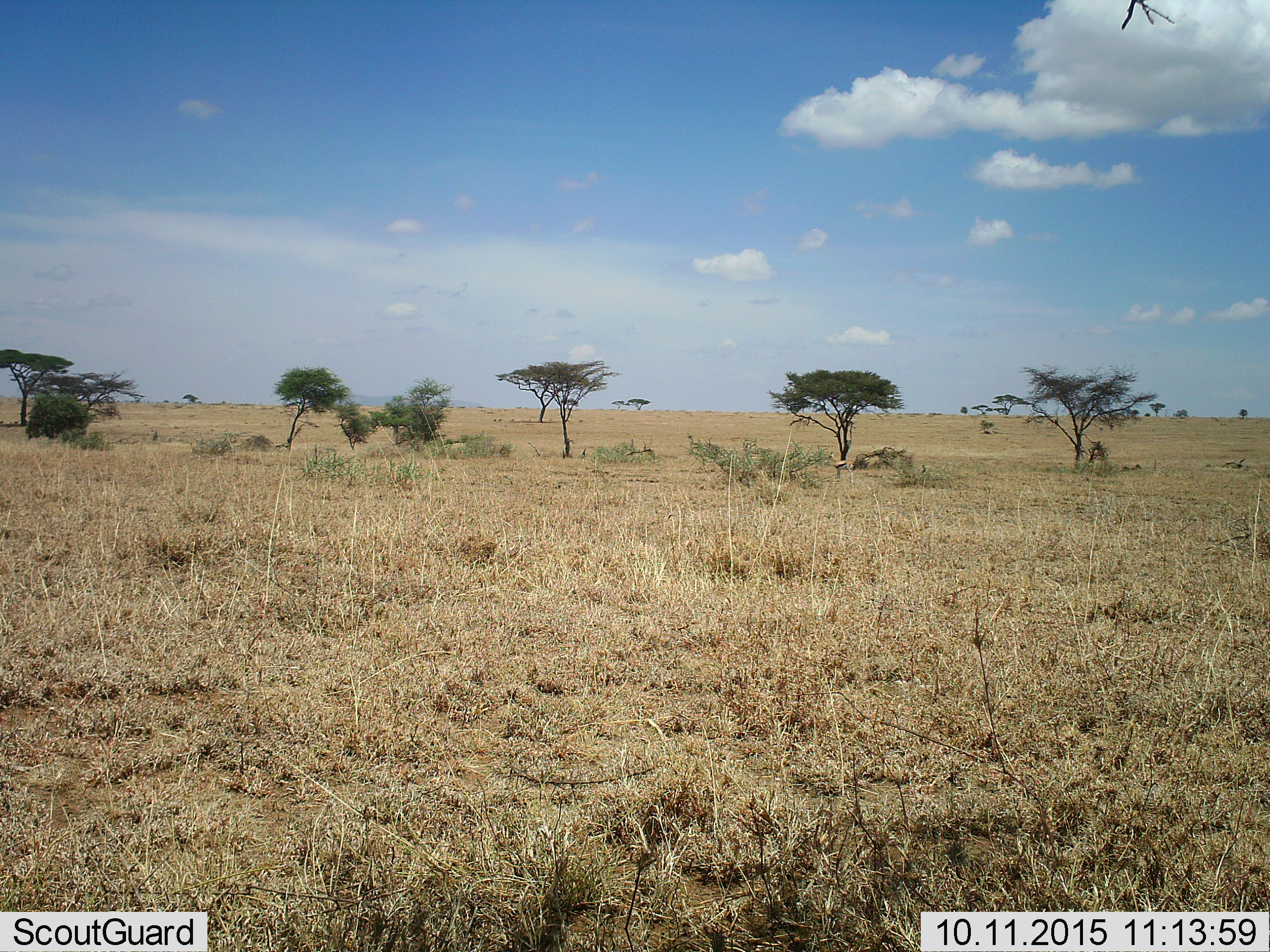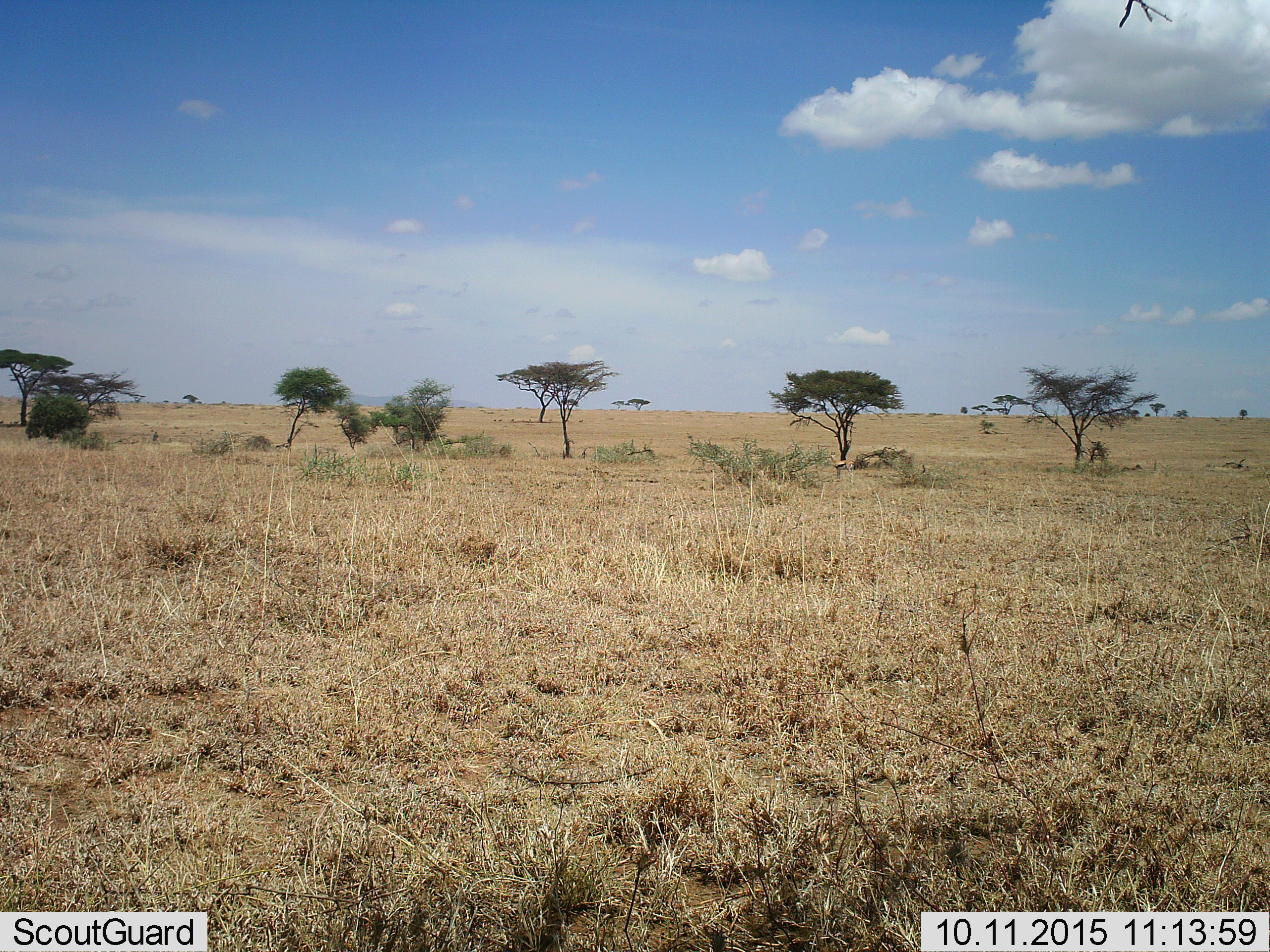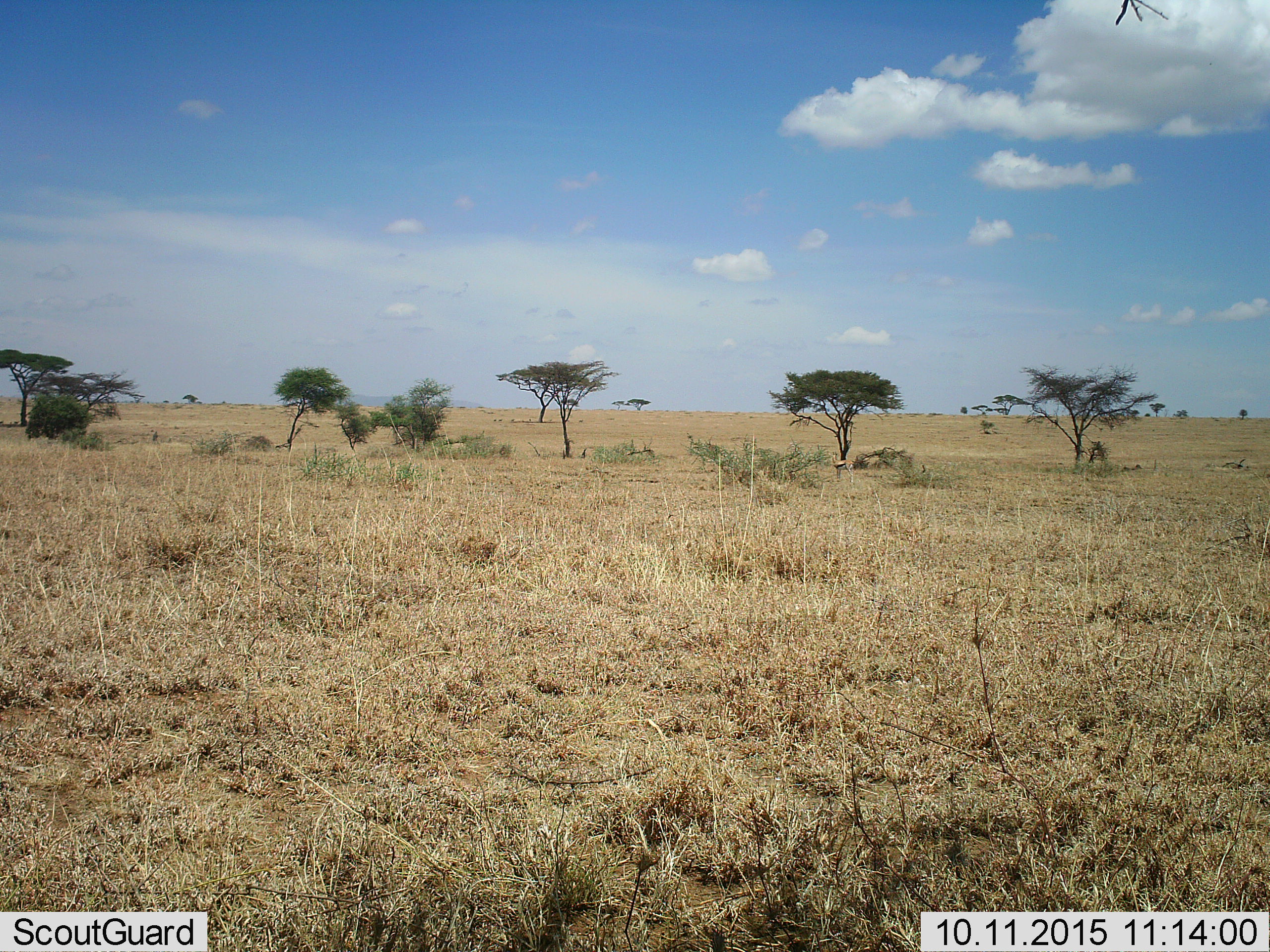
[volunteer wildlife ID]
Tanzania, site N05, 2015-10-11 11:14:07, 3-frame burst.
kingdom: Animalia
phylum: Chordata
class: Mammalia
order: Artiodactyla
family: Bovidae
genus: Eudorcas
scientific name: Eudorcas thomsonii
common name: thomson's gazelle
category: gazellethomsons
Gazellethomsons (thomson's gazelle) (Eudorcas thomsonii), count 1. Behavior (volunteer vote fractions): standing 100%, resting 0%, moving 0%, interacting 0%. Young present (vote fraction): 0%. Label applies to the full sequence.